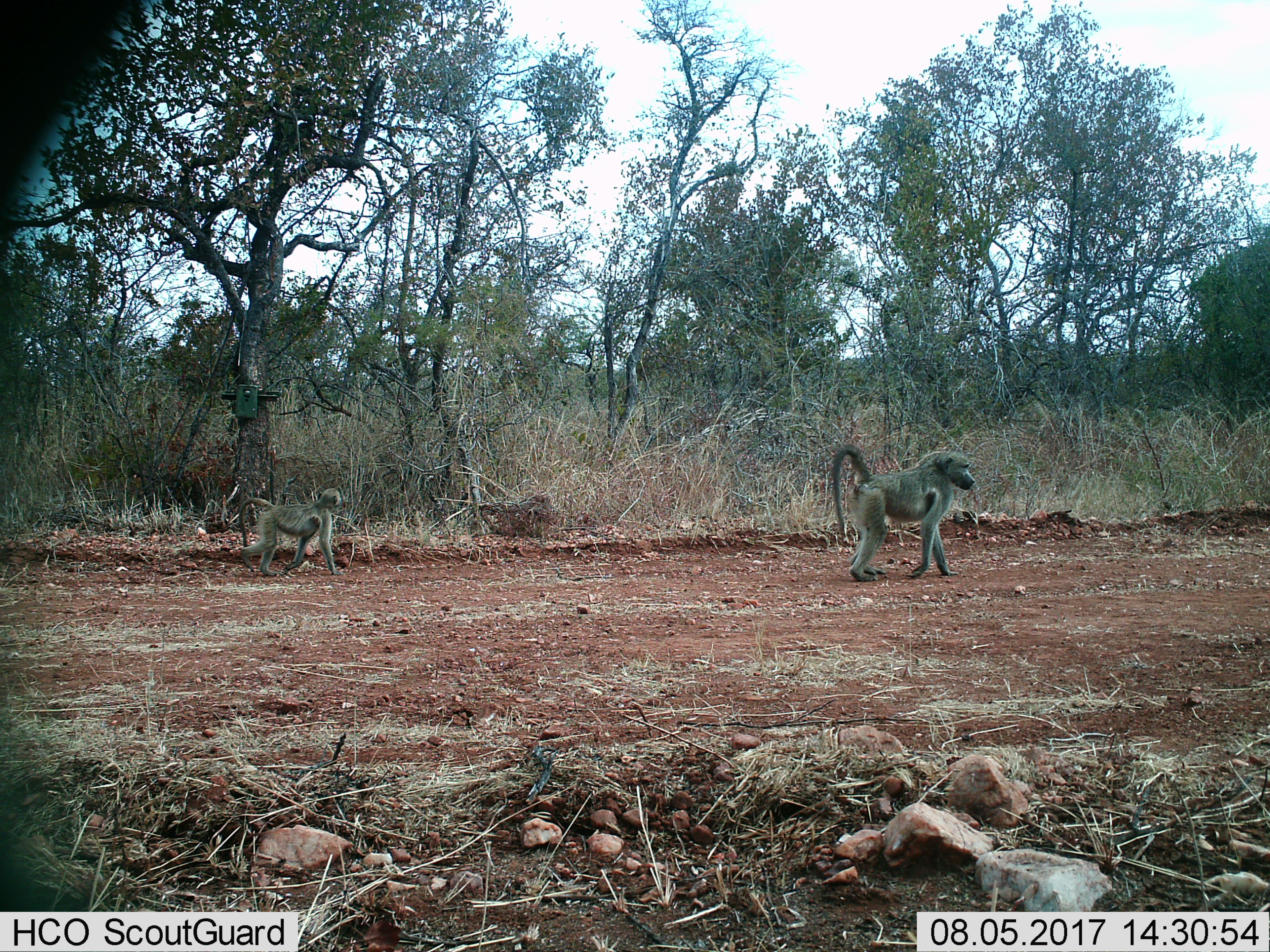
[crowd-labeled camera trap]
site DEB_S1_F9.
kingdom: Animalia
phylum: Chordata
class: Mammalia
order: Primates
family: Cercopithecidae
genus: Papio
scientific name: Papio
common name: baboon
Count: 2.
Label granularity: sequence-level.